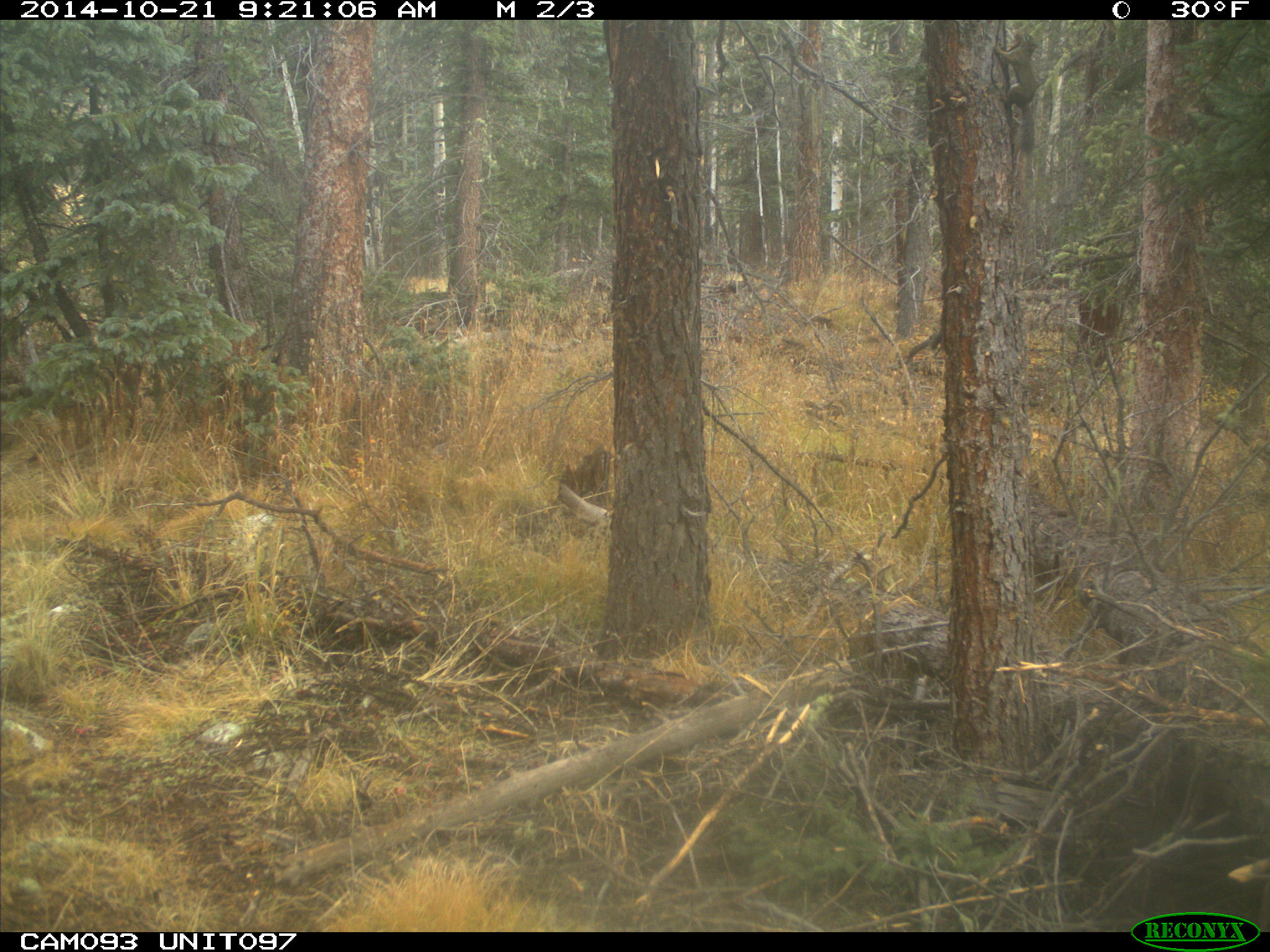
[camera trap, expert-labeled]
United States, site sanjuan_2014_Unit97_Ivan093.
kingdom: Animalia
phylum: Chordata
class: Mammalia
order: Rodentia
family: Sciuridae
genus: Tamiasciurus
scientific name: Tamiasciurus hudsonicus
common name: american red squirrel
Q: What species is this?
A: Tamiasciurus hudsonicus (american red squirrel).